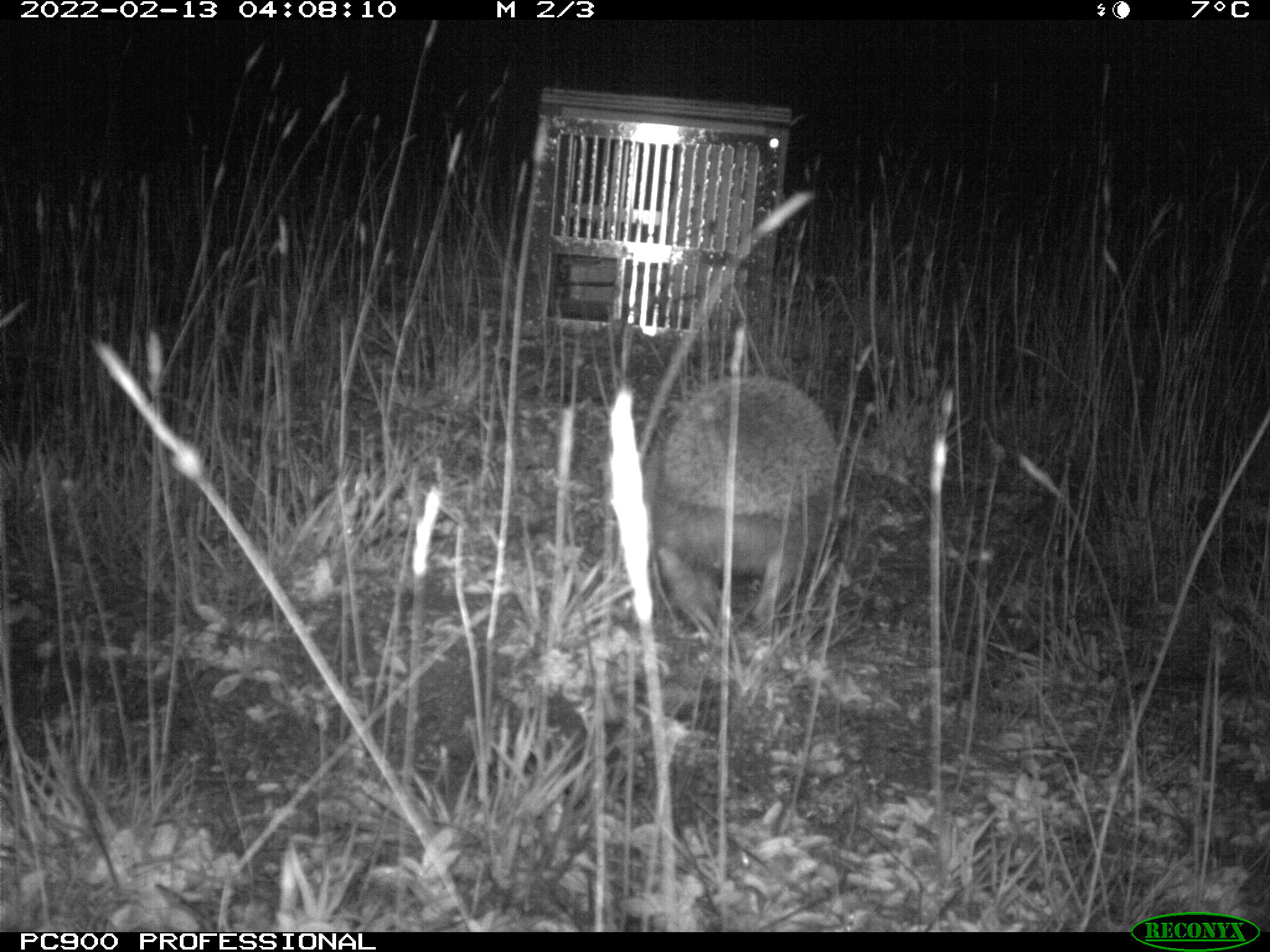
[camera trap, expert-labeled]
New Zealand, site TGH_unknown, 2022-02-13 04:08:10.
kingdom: Animalia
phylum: Chordata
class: Mammalia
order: Eulipotyphla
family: Erinaceidae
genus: Erinaceus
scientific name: Erinaceus europaeus europaeus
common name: european hedgehog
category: hedgehog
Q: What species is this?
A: Hedgehog (european hedgehog) (Erinaceus europaeus europaeus).